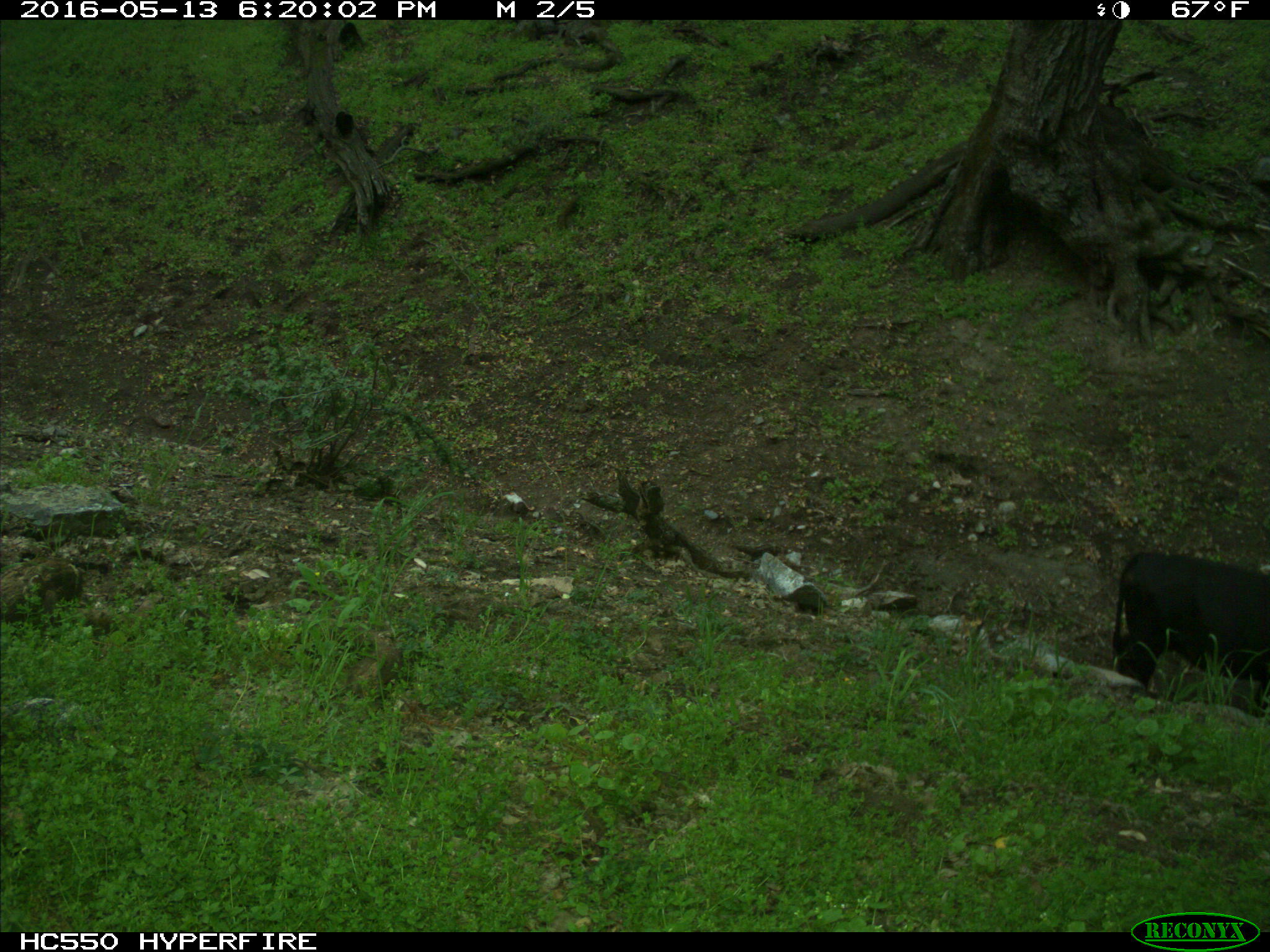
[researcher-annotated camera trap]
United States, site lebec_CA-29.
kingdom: Animalia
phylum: Chordata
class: Mammalia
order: Artiodactyla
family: Bovidae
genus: Bos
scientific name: Bos taurus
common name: domestic cow